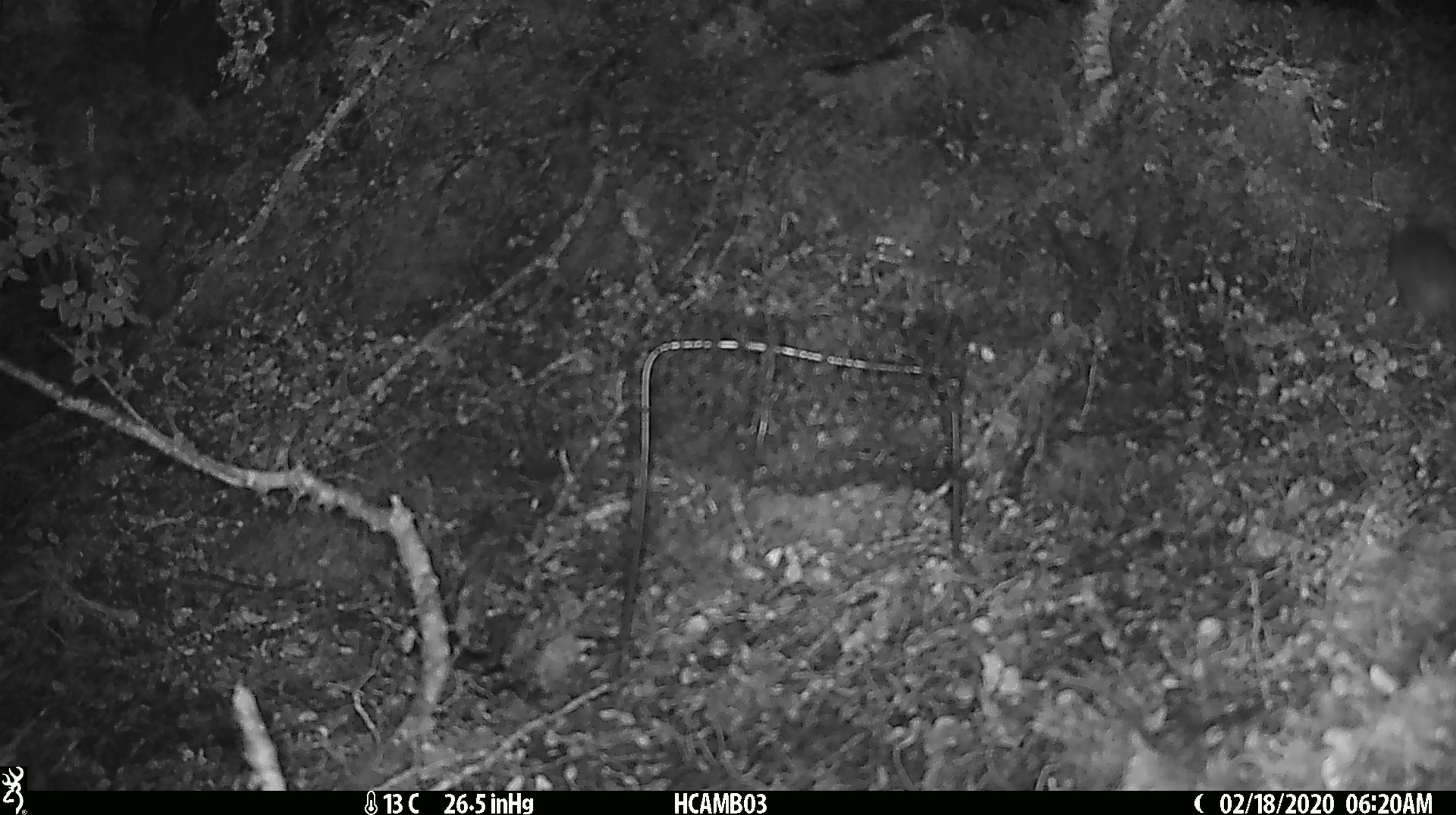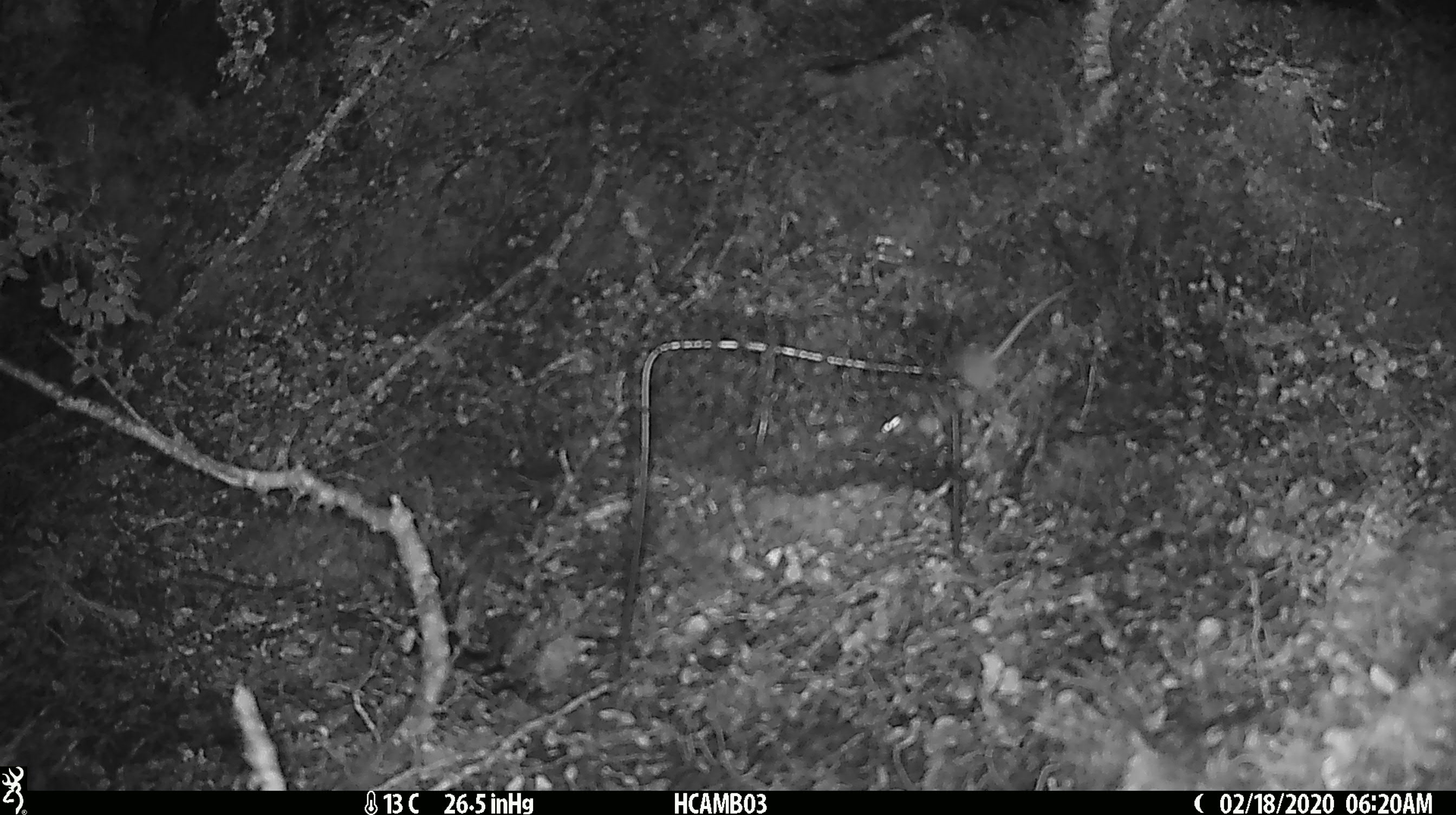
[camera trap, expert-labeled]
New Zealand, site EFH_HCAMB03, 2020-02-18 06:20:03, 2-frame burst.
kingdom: Animalia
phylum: Chordata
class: Mammalia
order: Rodentia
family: Muridae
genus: Mus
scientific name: Mus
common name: mouse